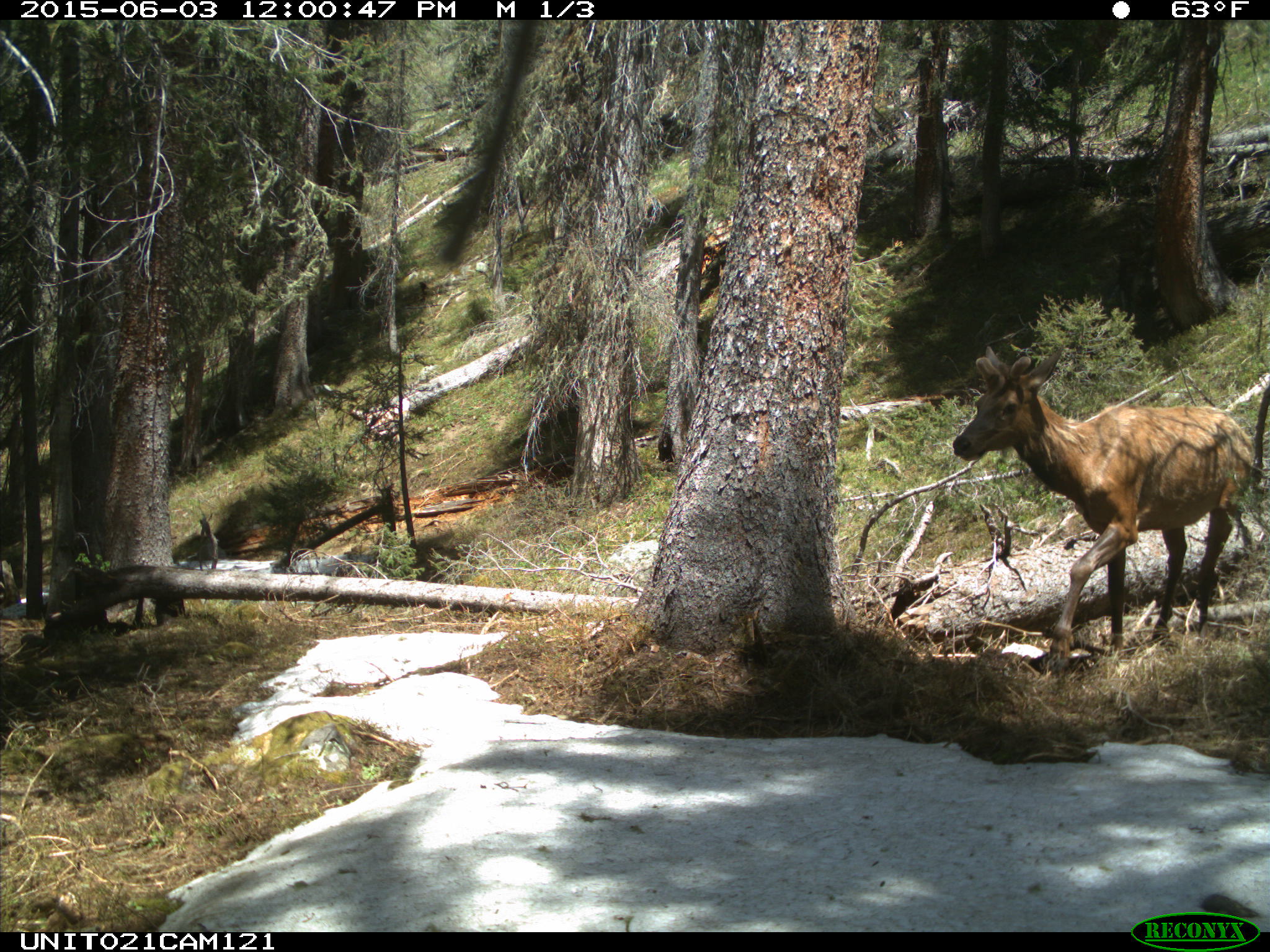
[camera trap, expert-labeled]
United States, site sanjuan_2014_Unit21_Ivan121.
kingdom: Animalia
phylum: Chordata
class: Mammalia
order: Artiodactyla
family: Cervidae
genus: Cervus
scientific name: Cervus elaphus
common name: red deer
Cervus elaphus (red deer).